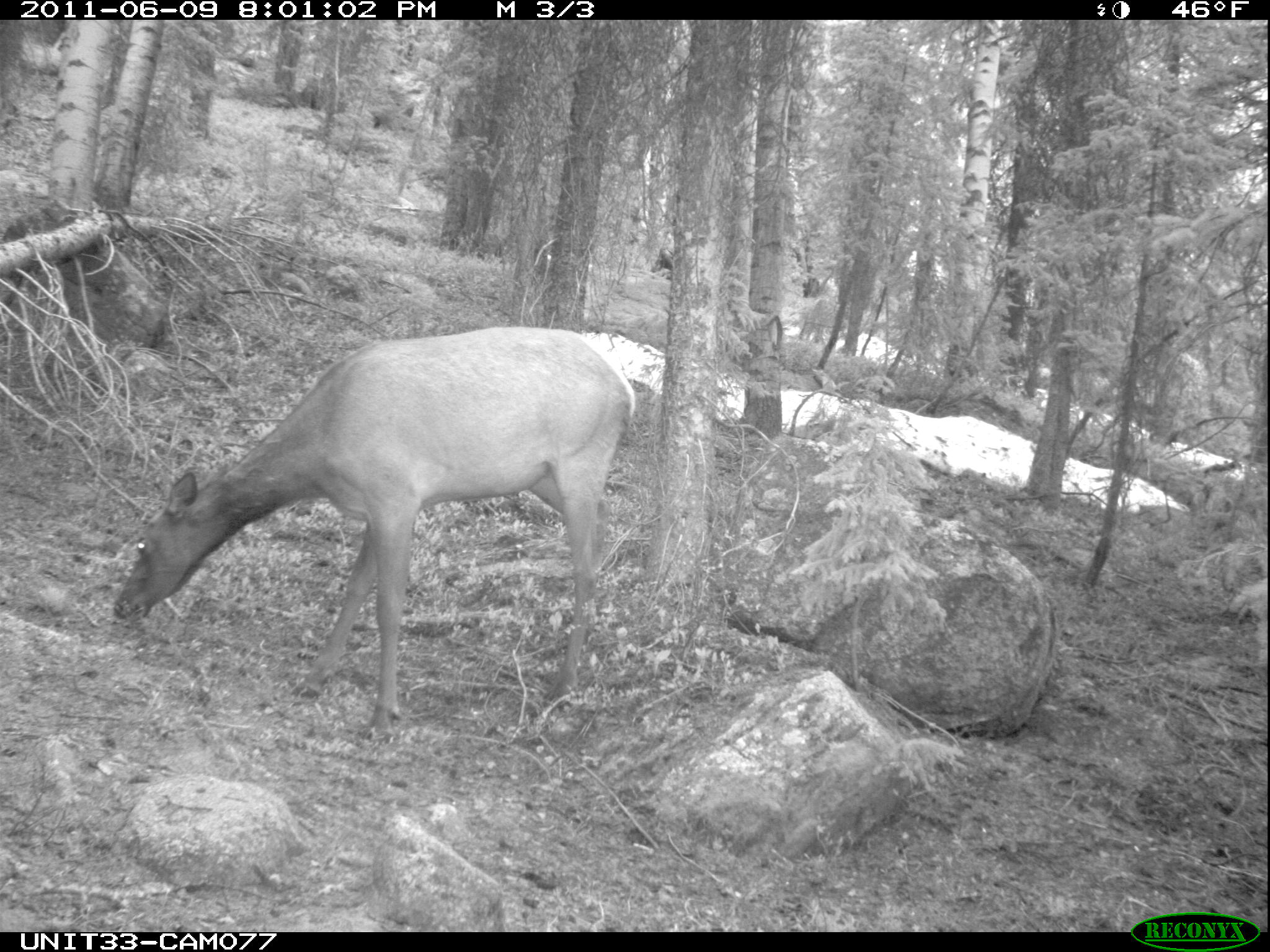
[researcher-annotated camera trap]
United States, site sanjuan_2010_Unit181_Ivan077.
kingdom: Animalia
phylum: Chordata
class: Mammalia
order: Artiodactyla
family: Cervidae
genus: Cervus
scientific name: Cervus elaphus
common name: red deer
Cervus elaphus (red deer).